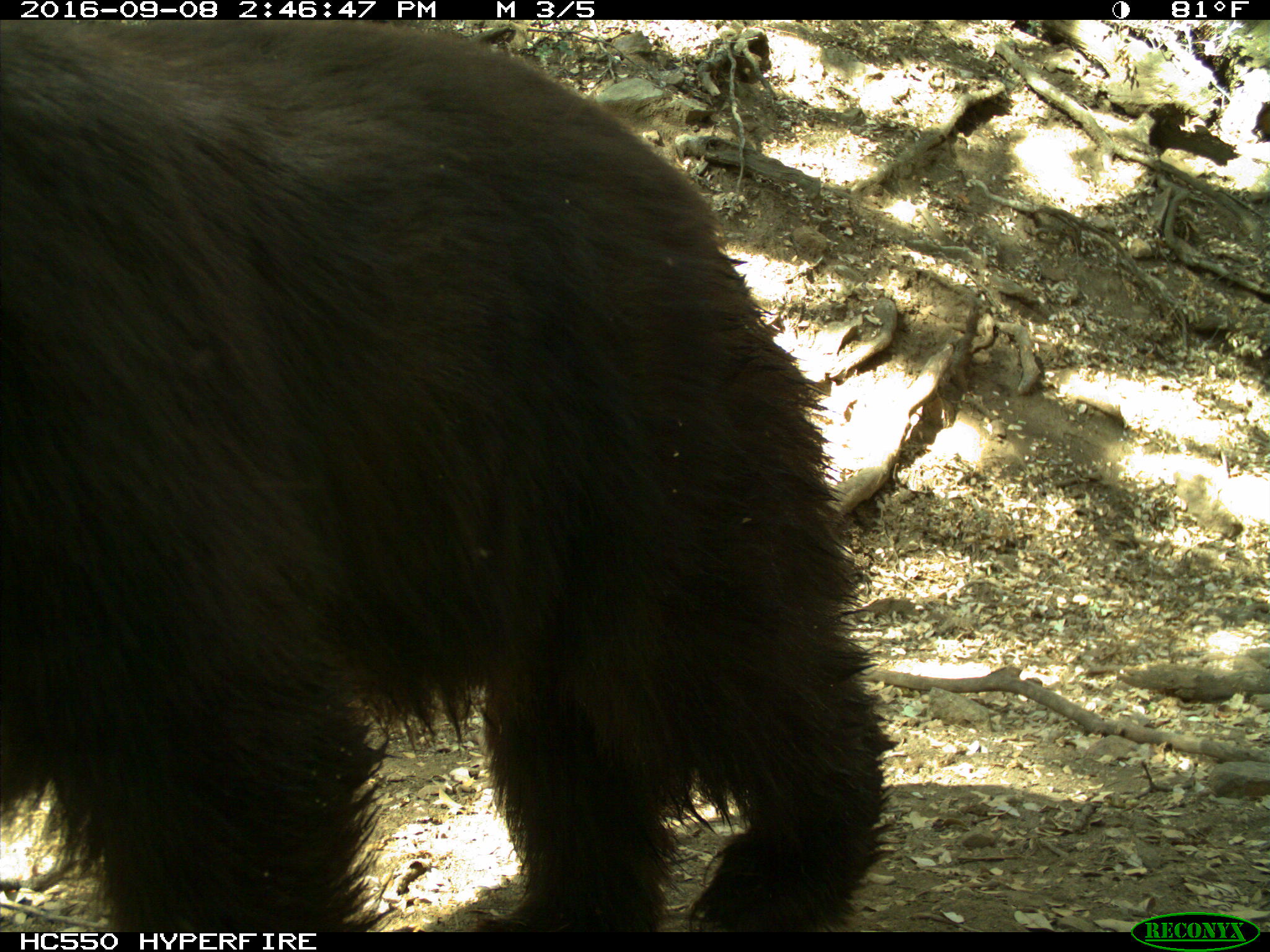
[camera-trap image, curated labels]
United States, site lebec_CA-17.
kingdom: Animalia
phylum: Chordata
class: Mammalia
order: Carnivora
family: Ursidae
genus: Ursus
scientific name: Ursus americanus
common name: american black bear